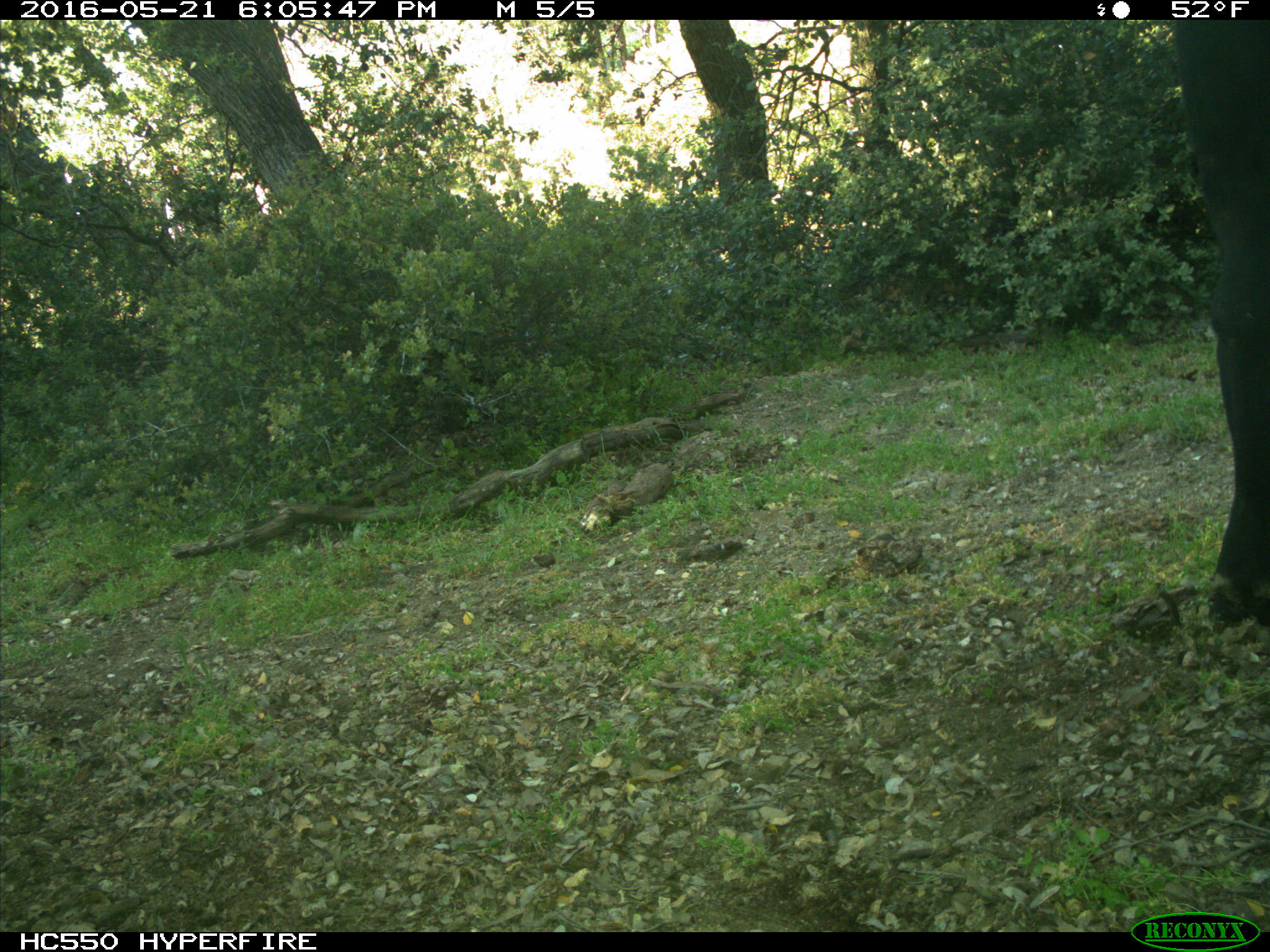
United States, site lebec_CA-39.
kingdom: Animalia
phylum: Chordata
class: Mammalia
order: Artiodactyla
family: Bovidae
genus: Bos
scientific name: Bos taurus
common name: domestic cow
Bos taurus (domestic cow).